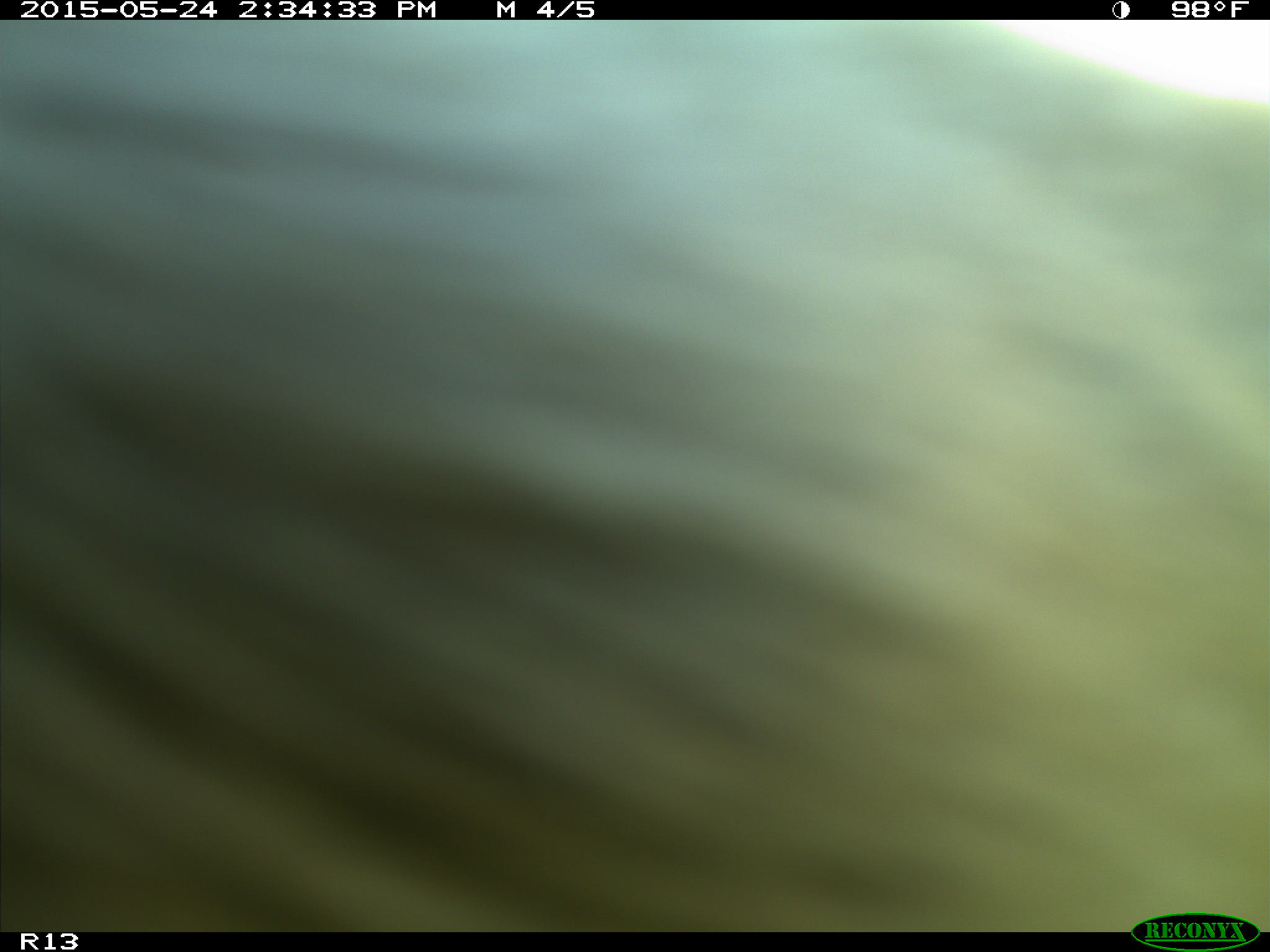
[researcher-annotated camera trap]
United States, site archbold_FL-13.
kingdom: Animalia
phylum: Chordata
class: Mammalia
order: Artiodactyla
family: Bovidae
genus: Bos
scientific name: Bos taurus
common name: domestic cow